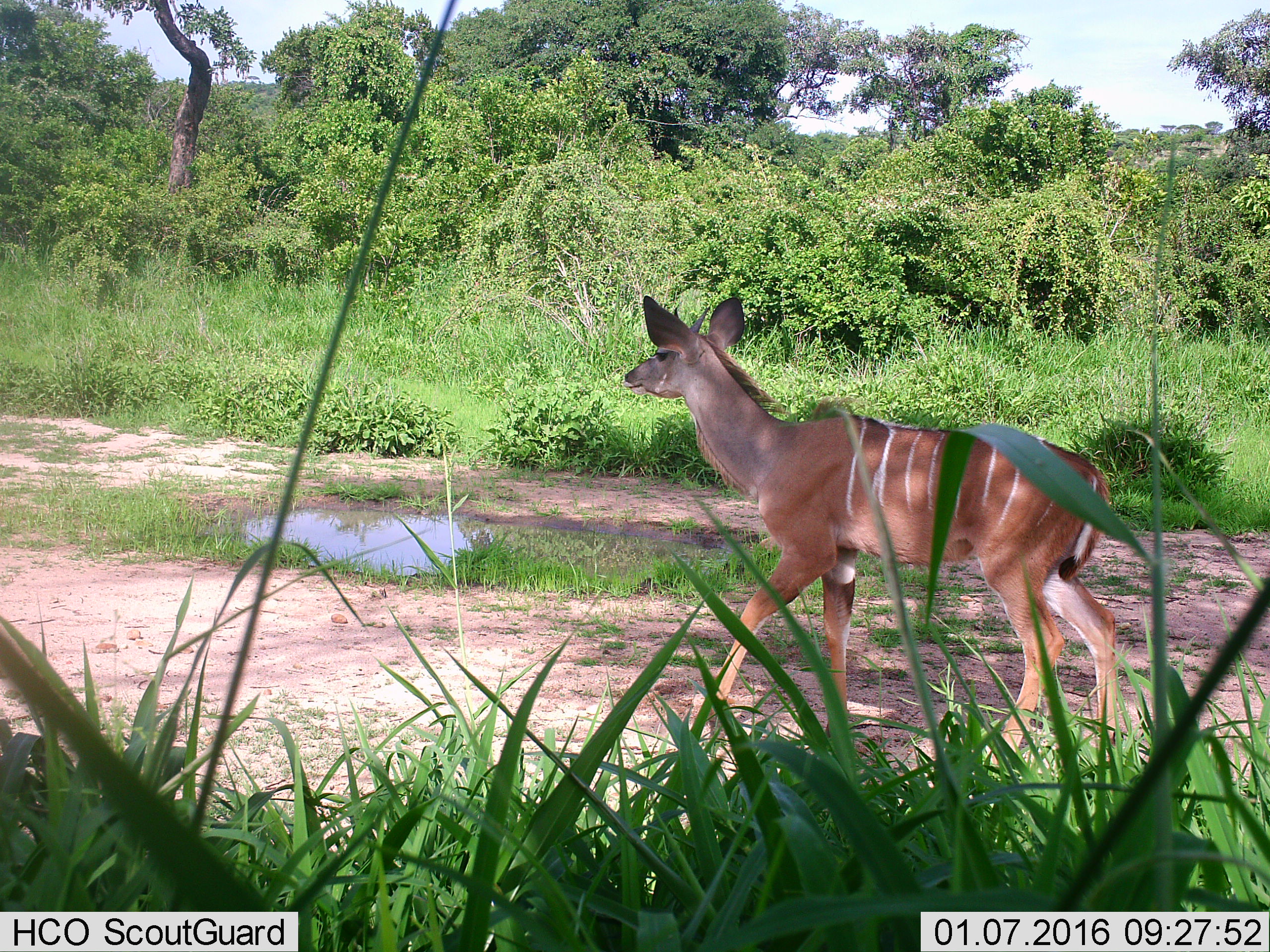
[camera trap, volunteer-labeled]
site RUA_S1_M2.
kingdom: Animalia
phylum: Chordata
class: Mammalia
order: Artiodactyla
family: Bovidae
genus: Tragelaphus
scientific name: Tragelaphus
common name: kudu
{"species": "kudu (Tragelaphus)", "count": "1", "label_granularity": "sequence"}